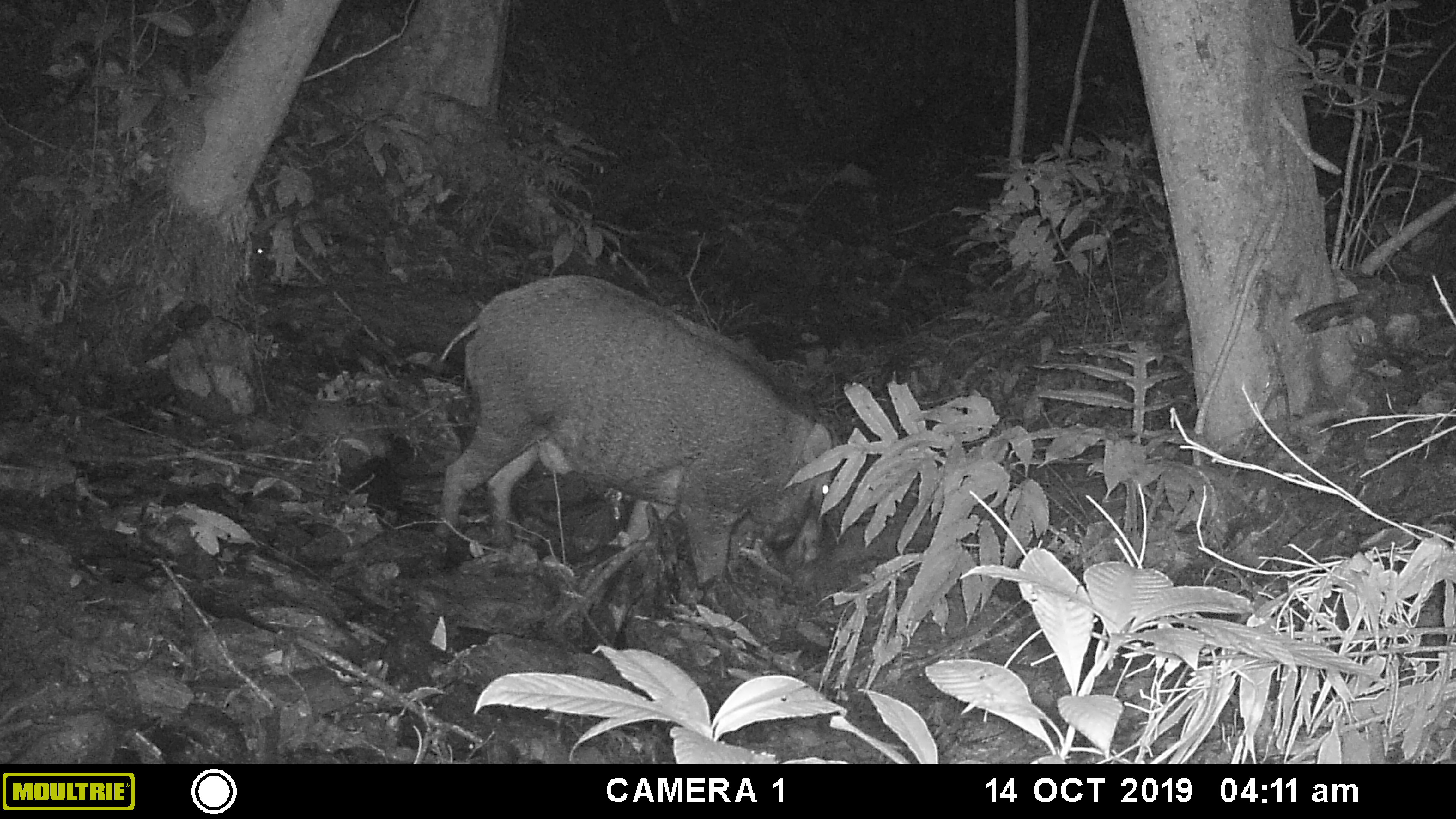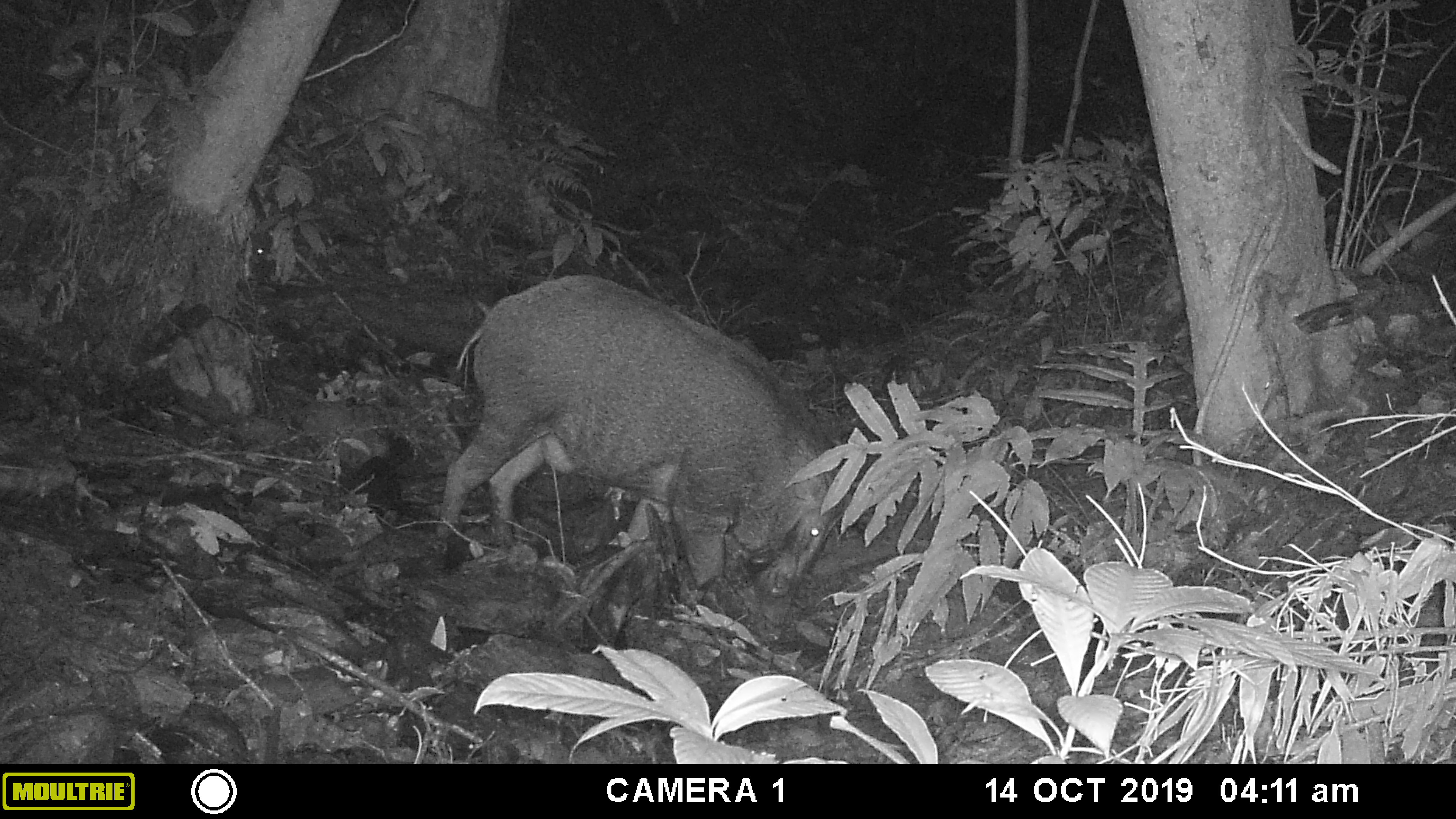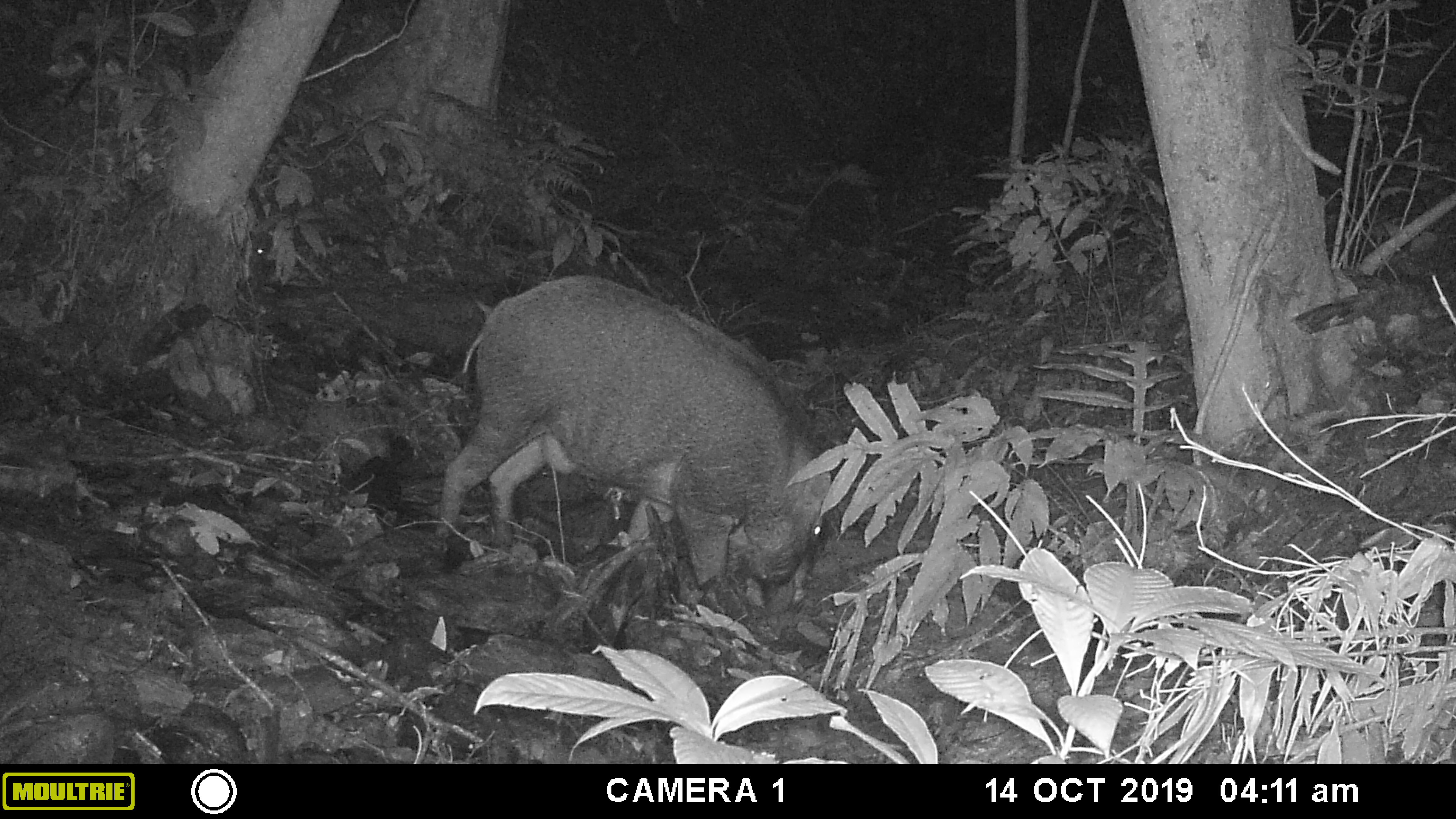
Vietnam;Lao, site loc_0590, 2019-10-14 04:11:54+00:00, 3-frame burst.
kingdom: Animalia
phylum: Chordata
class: Mammalia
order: Artiodactyla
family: Suidae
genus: Sus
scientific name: Sus scrofa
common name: eurasian wild pig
Eurasian wild pig (Sus scrofa). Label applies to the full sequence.